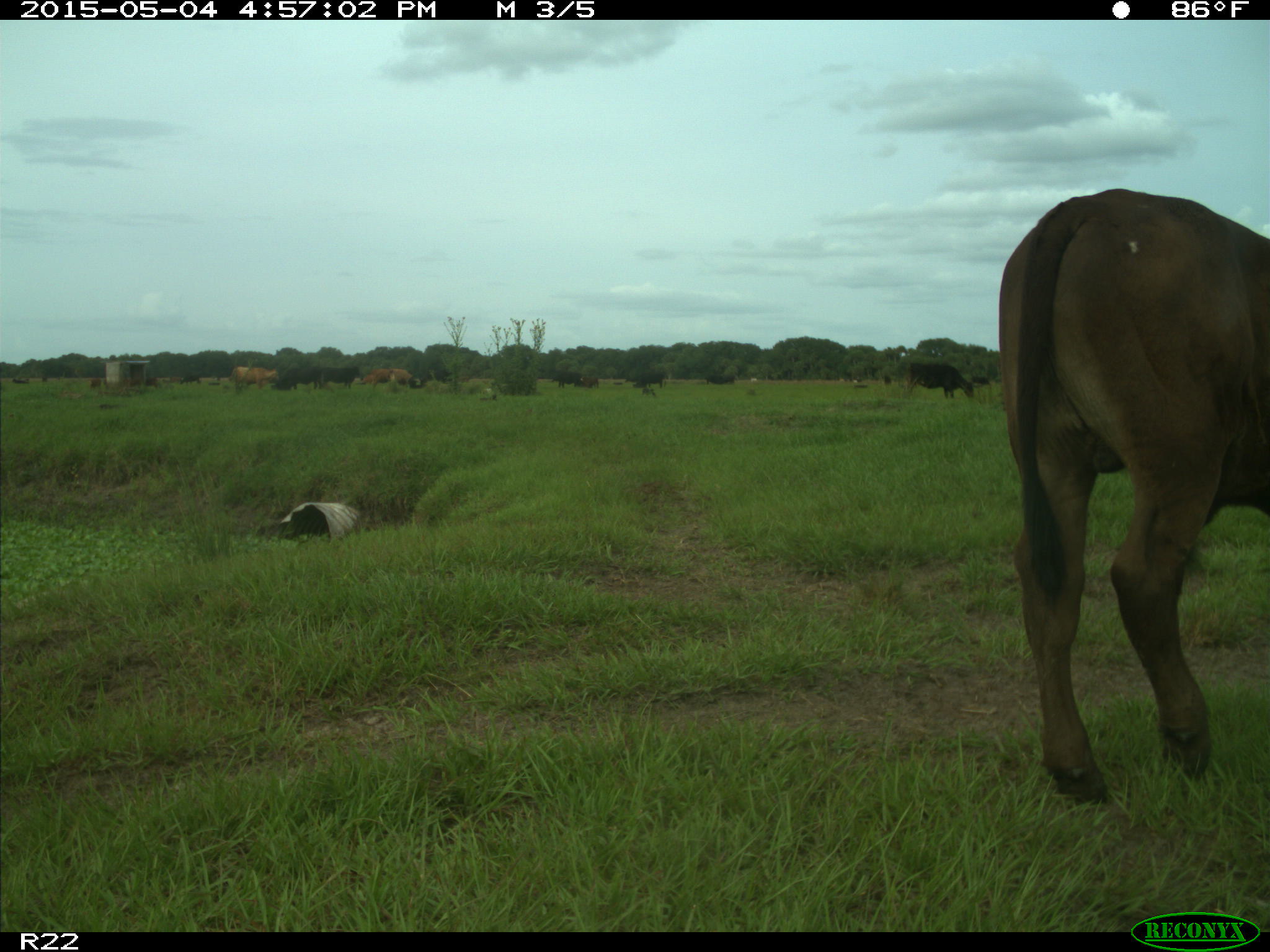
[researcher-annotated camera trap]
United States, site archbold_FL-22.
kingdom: Animalia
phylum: Chordata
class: Mammalia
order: Artiodactyla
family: Bovidae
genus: Bos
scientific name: Bos taurus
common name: domestic cow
Bos taurus (domestic cow).